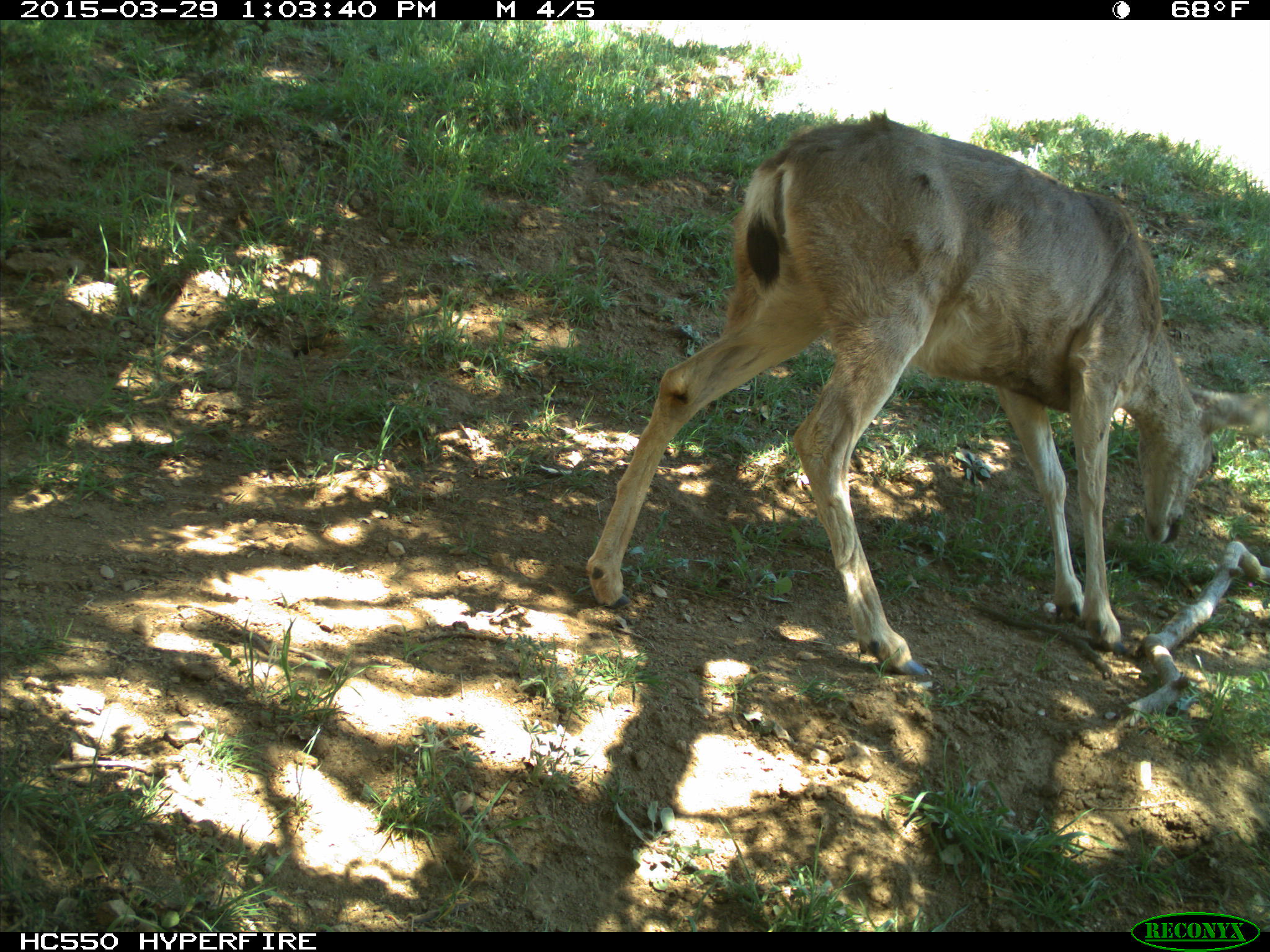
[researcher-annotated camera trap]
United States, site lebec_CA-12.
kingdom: Animalia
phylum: Chordata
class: Mammalia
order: Artiodactyla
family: Cervidae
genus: Odocoileus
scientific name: Odocoileus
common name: deer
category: unidentified deer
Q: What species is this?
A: Unidentified deer (deer) (Odocoileus).